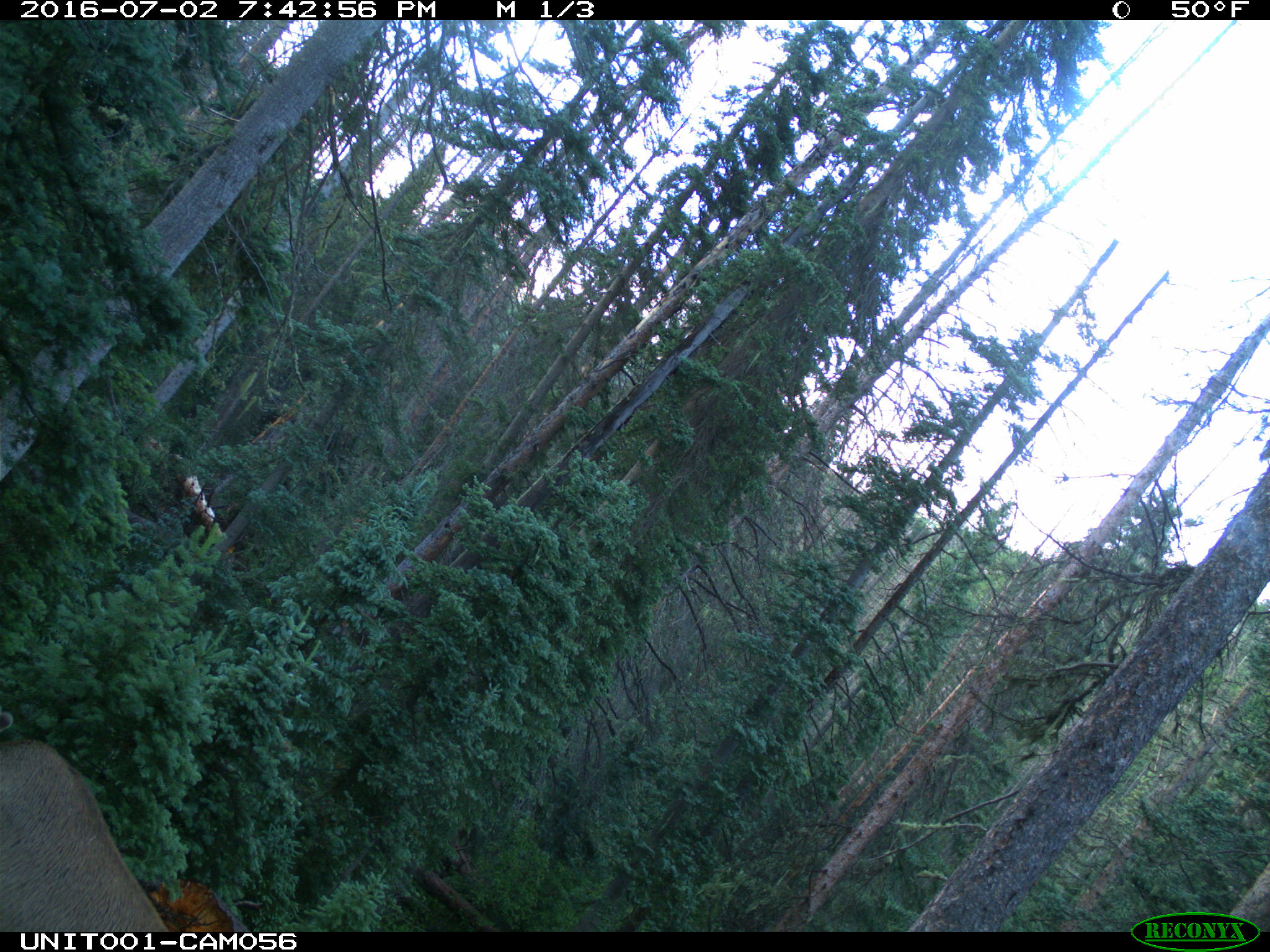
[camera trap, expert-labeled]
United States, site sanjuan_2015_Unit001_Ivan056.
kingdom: Animalia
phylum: Chordata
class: Mammalia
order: Artiodactyla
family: Cervidae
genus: Cervus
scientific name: Cervus elaphus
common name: red deer